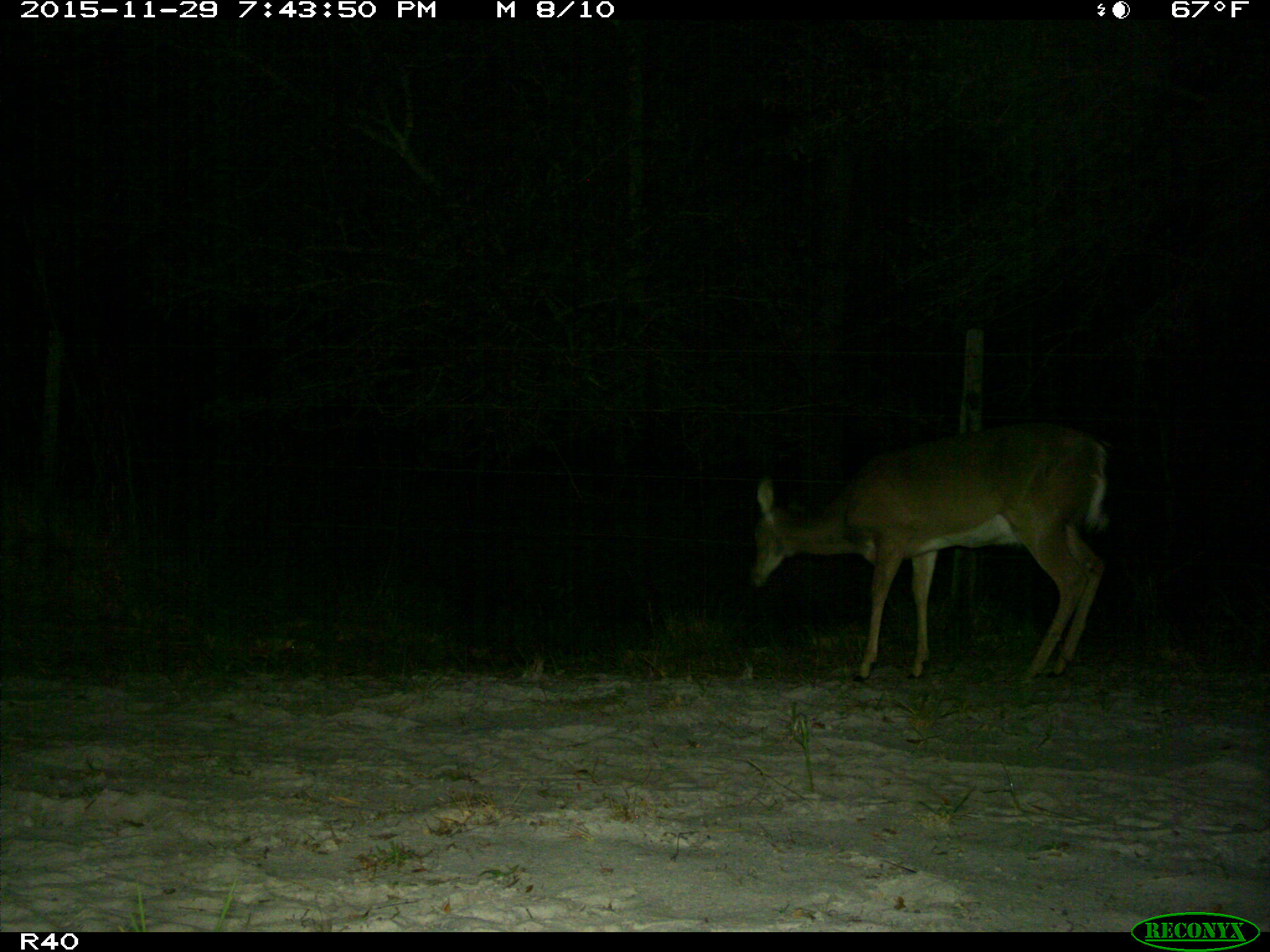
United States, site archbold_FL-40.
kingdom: Animalia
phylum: Chordata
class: Mammalia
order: Artiodactyla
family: Cervidae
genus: Odocoileus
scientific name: Odocoileus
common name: deer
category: unidentified deer